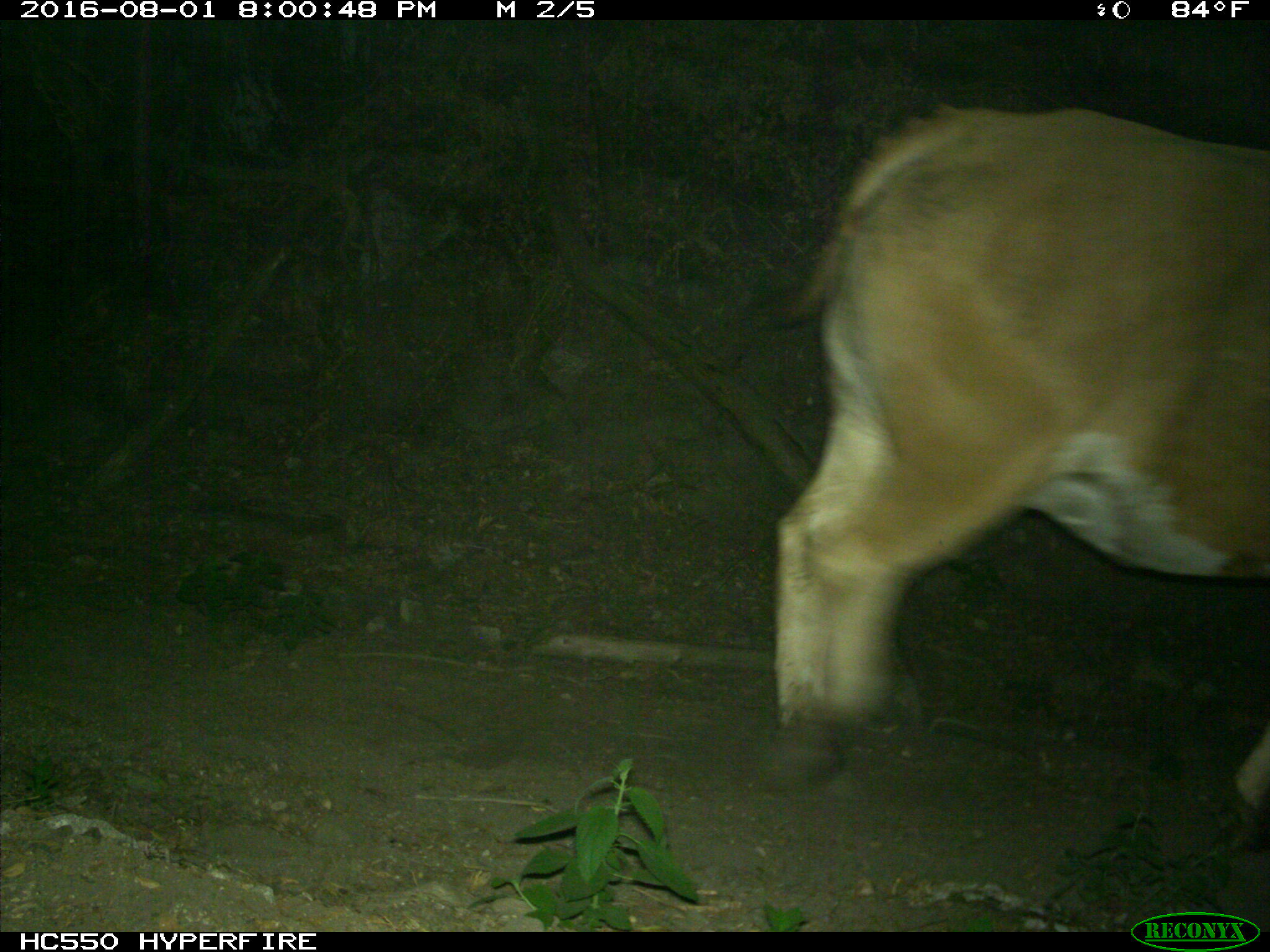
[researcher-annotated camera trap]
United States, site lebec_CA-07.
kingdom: Animalia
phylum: Chordata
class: Mammalia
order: Artiodactyla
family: Bovidae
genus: Bos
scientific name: Bos taurus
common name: domestic cow